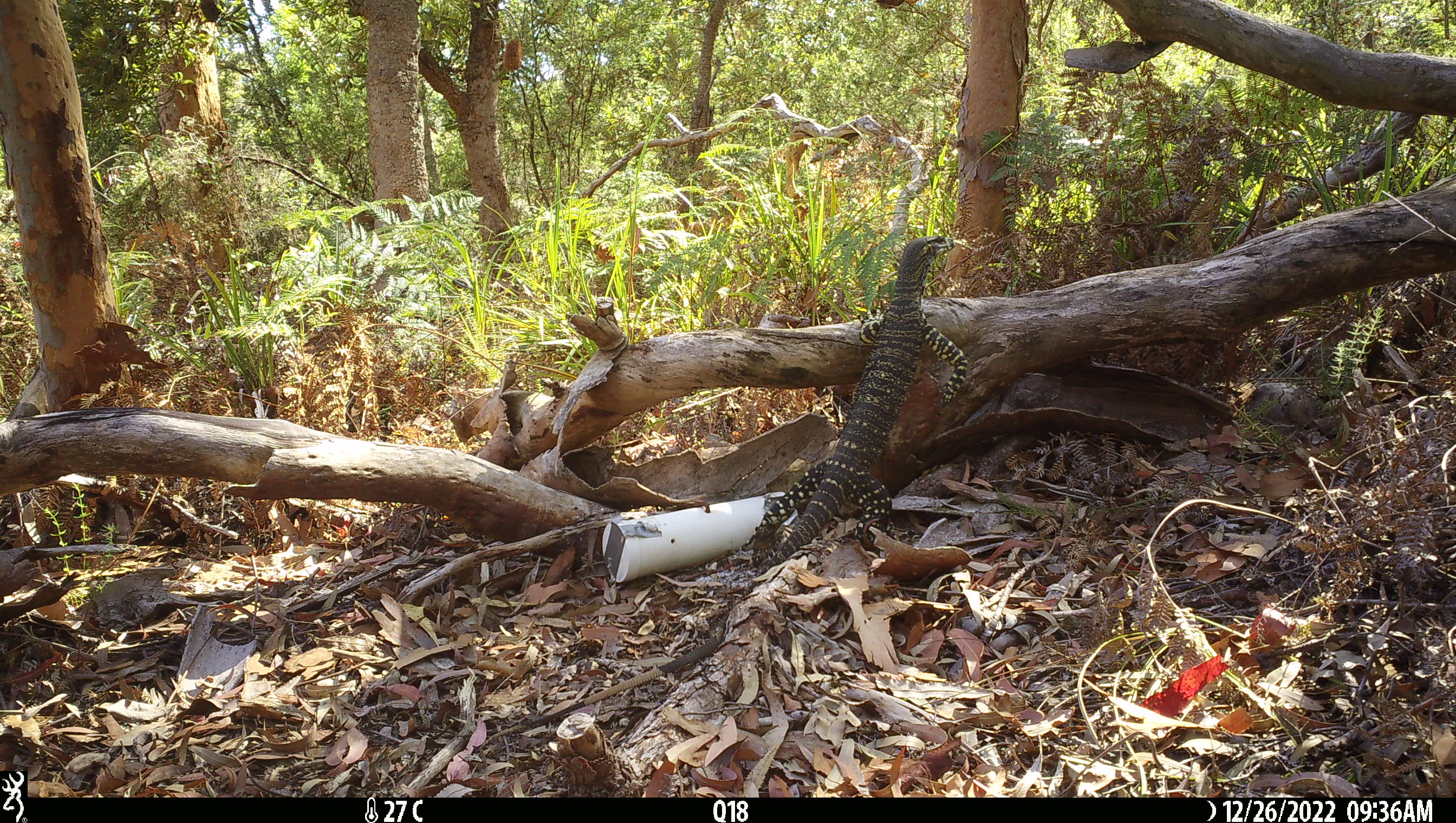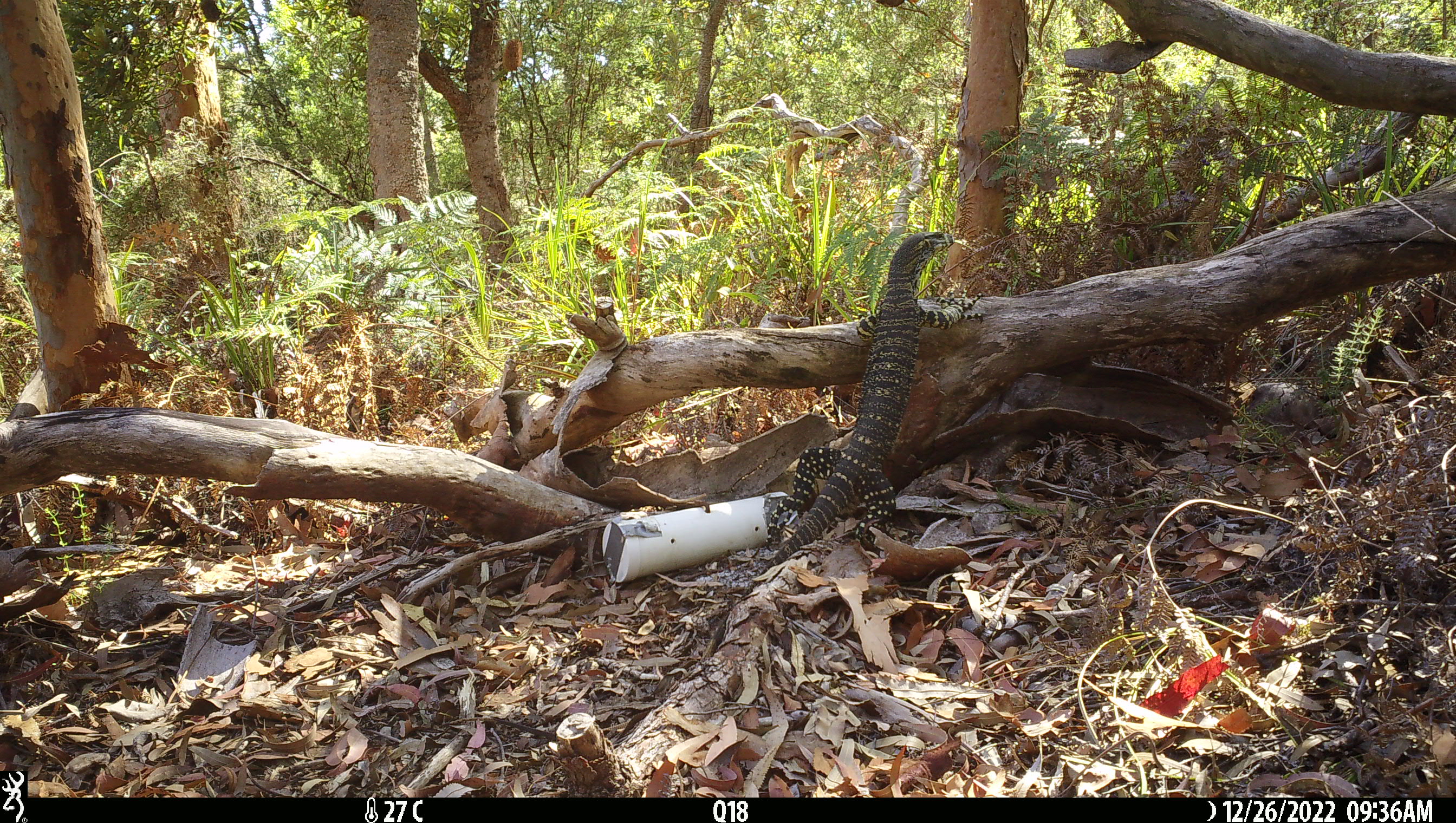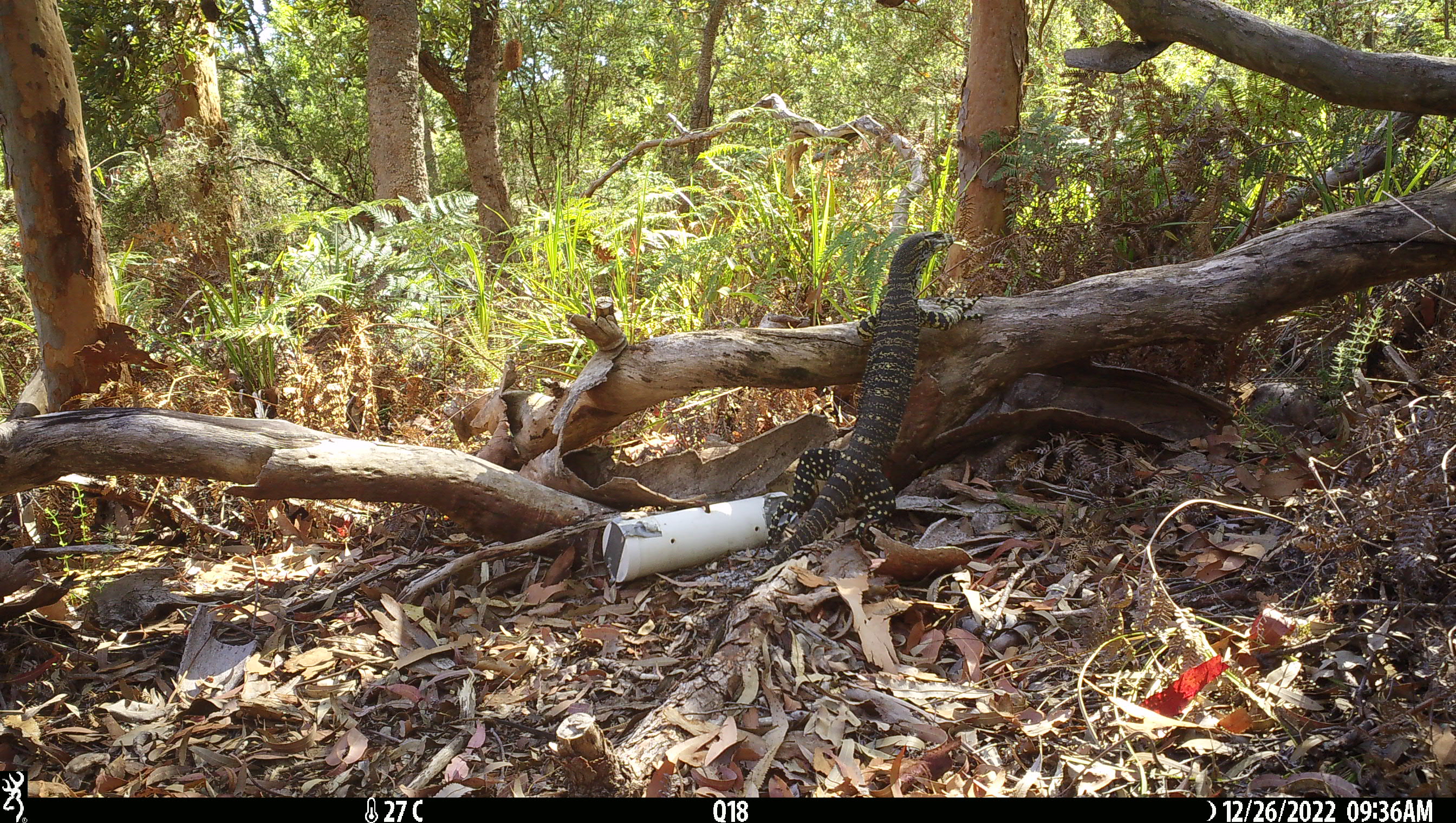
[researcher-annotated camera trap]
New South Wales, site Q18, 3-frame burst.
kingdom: Animalia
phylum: Chordata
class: Reptilia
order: Squamata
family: Varanidae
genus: Varanus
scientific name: Varanus varius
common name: lace monitor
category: goanna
Goanna (lace monitor) (Varanus varius).